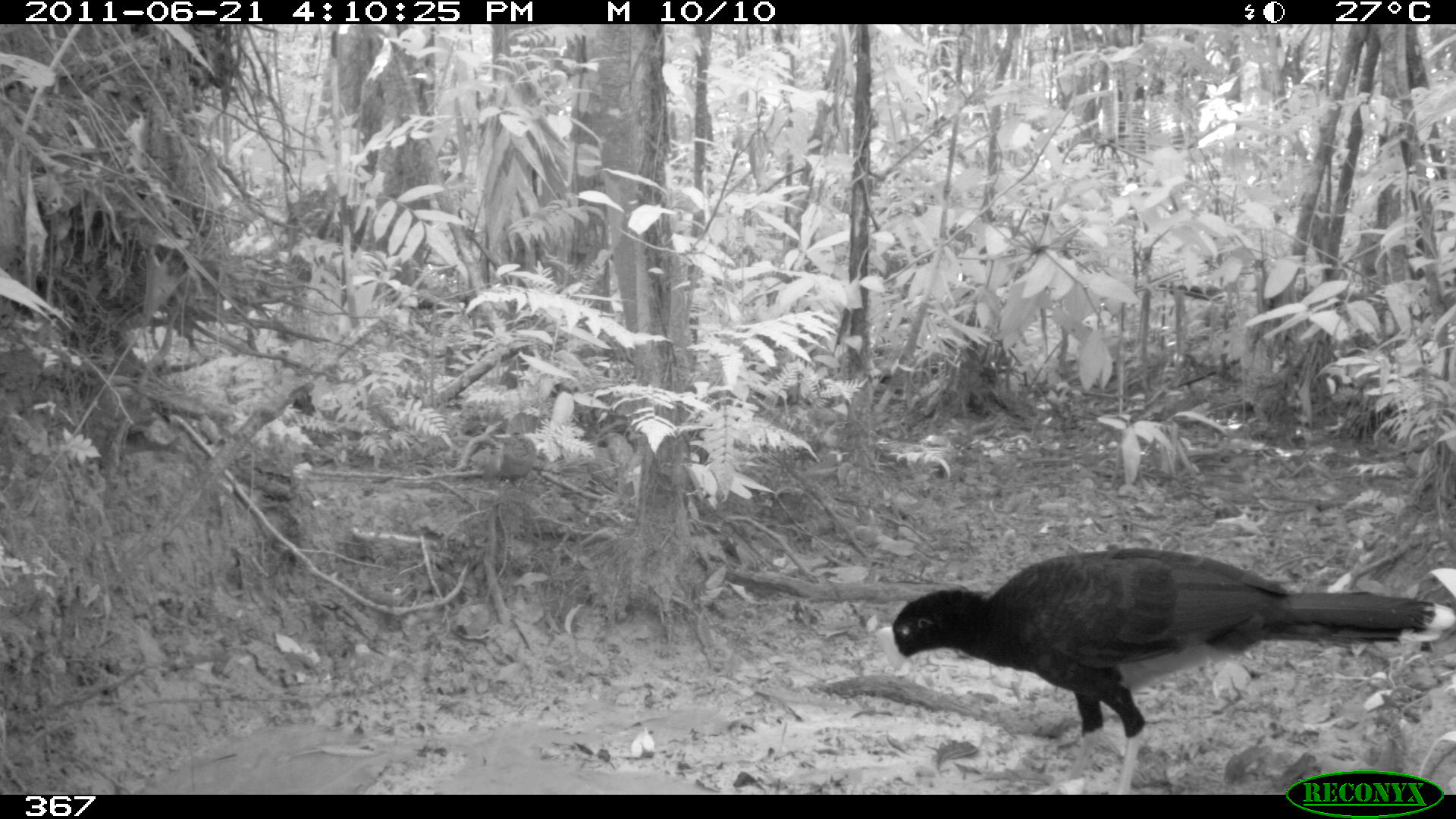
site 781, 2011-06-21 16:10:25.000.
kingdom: Animalia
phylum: Chordata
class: Aves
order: Galliformes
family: Cracidae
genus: Mitu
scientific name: Mitu tuberosum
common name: razor-billed curassow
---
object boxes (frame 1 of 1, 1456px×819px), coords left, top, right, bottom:
mitu tuberosum: 873, 545, 1453, 791